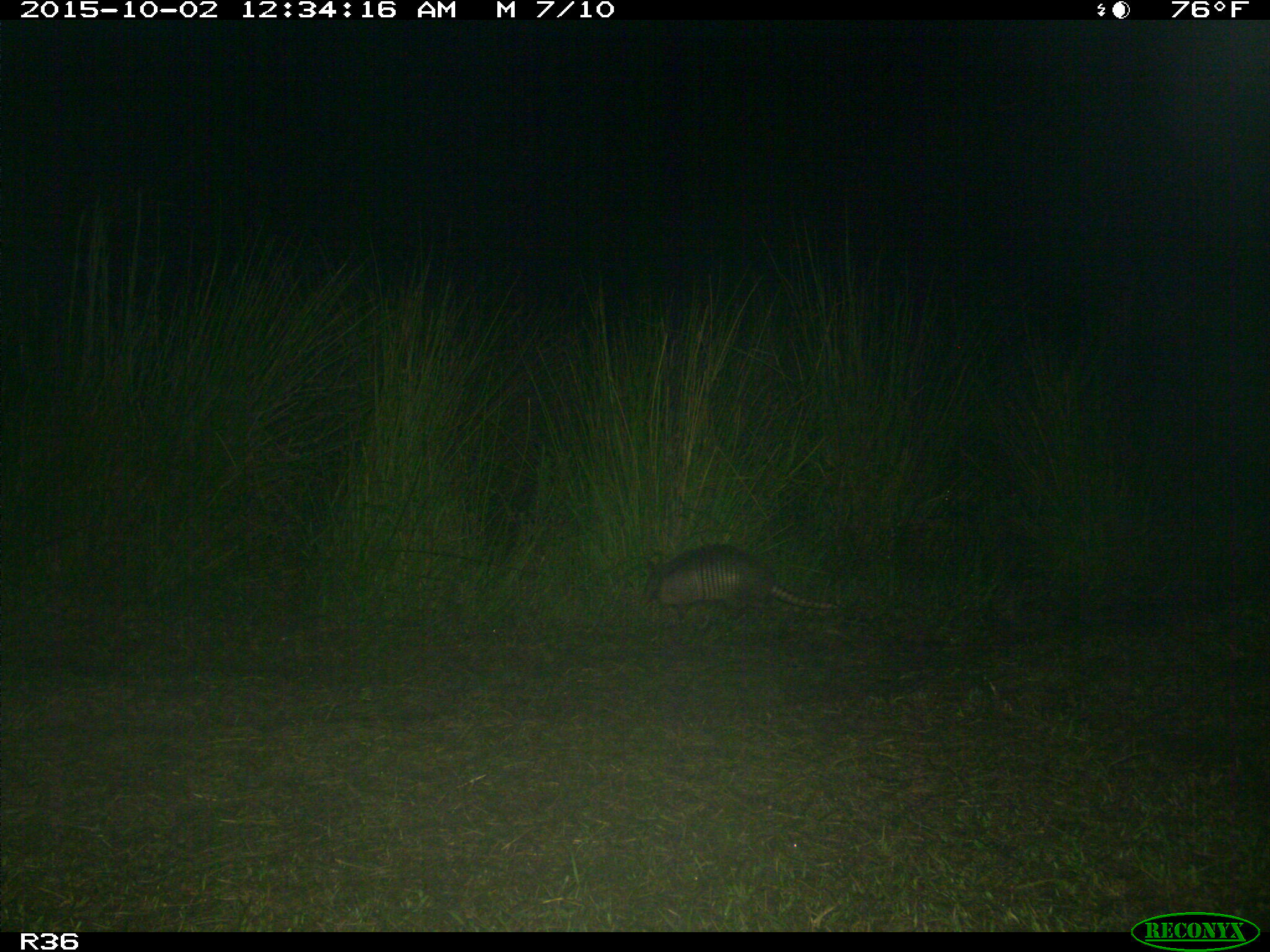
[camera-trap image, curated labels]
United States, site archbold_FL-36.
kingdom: Animalia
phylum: Chordata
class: Mammalia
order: Cingulata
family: Dasypodidae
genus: Dasypus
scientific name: Dasypus novemcinctus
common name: nine-banded armadillo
Dasypus novemcinctus (nine-banded armadillo).